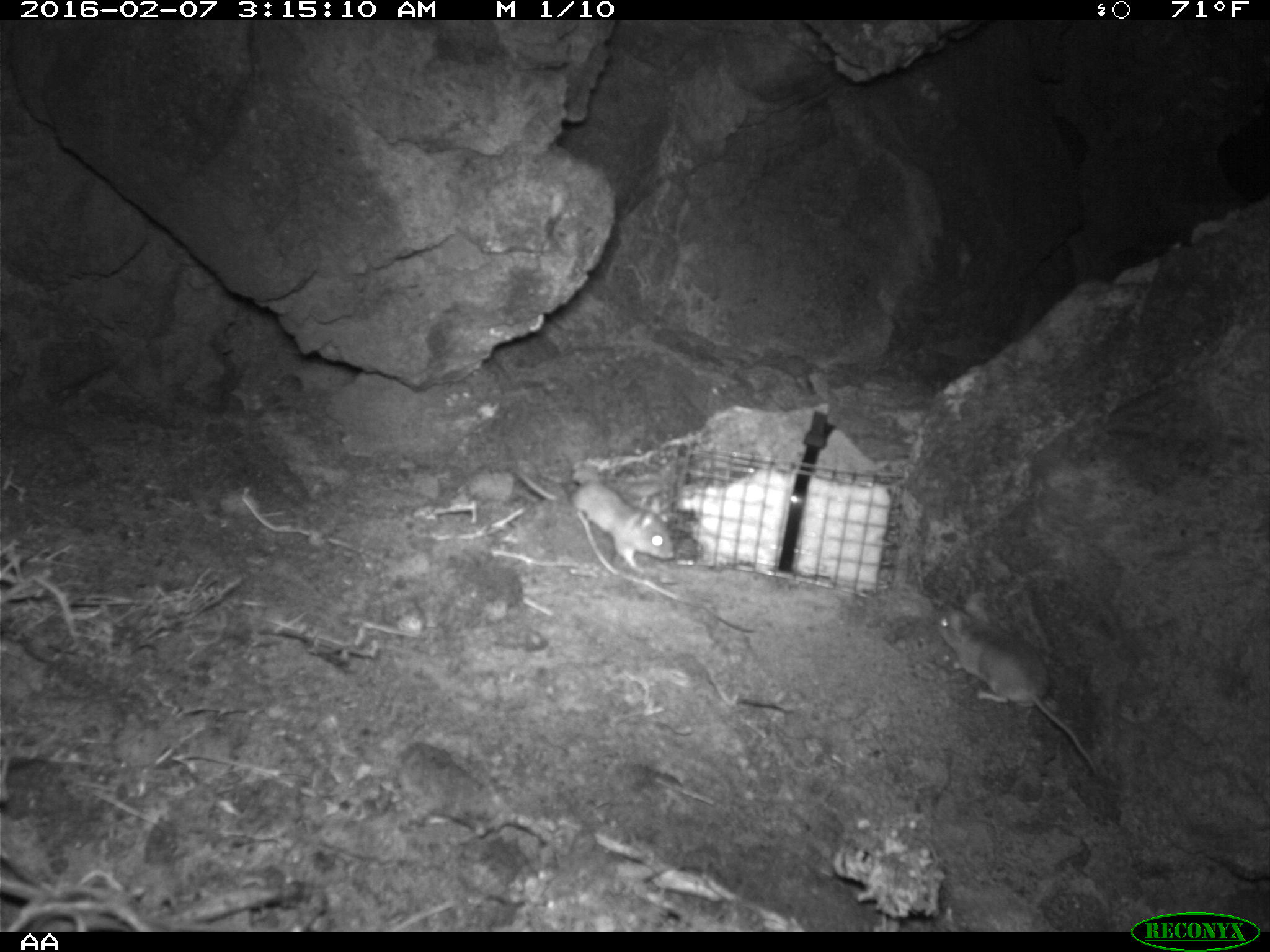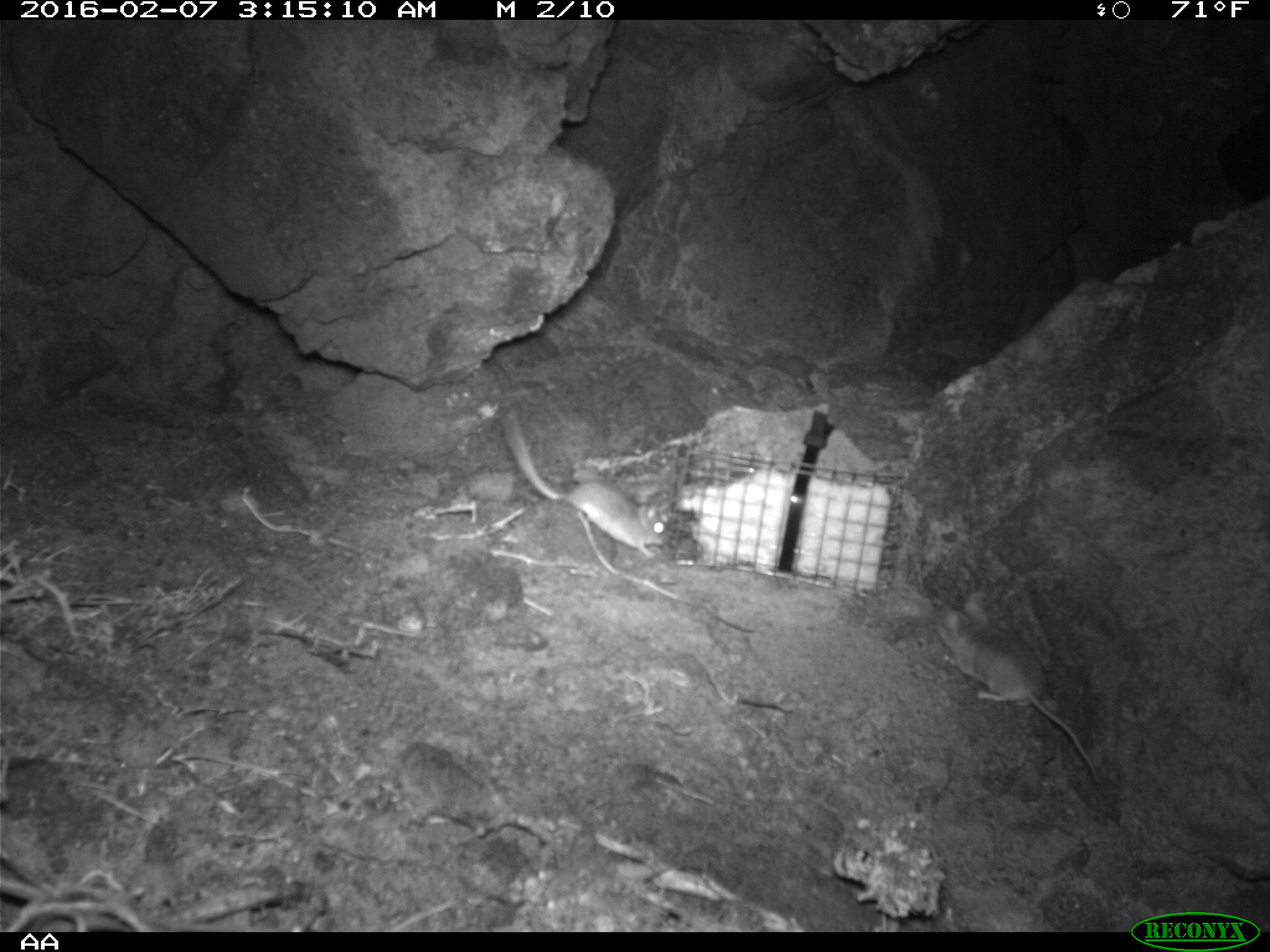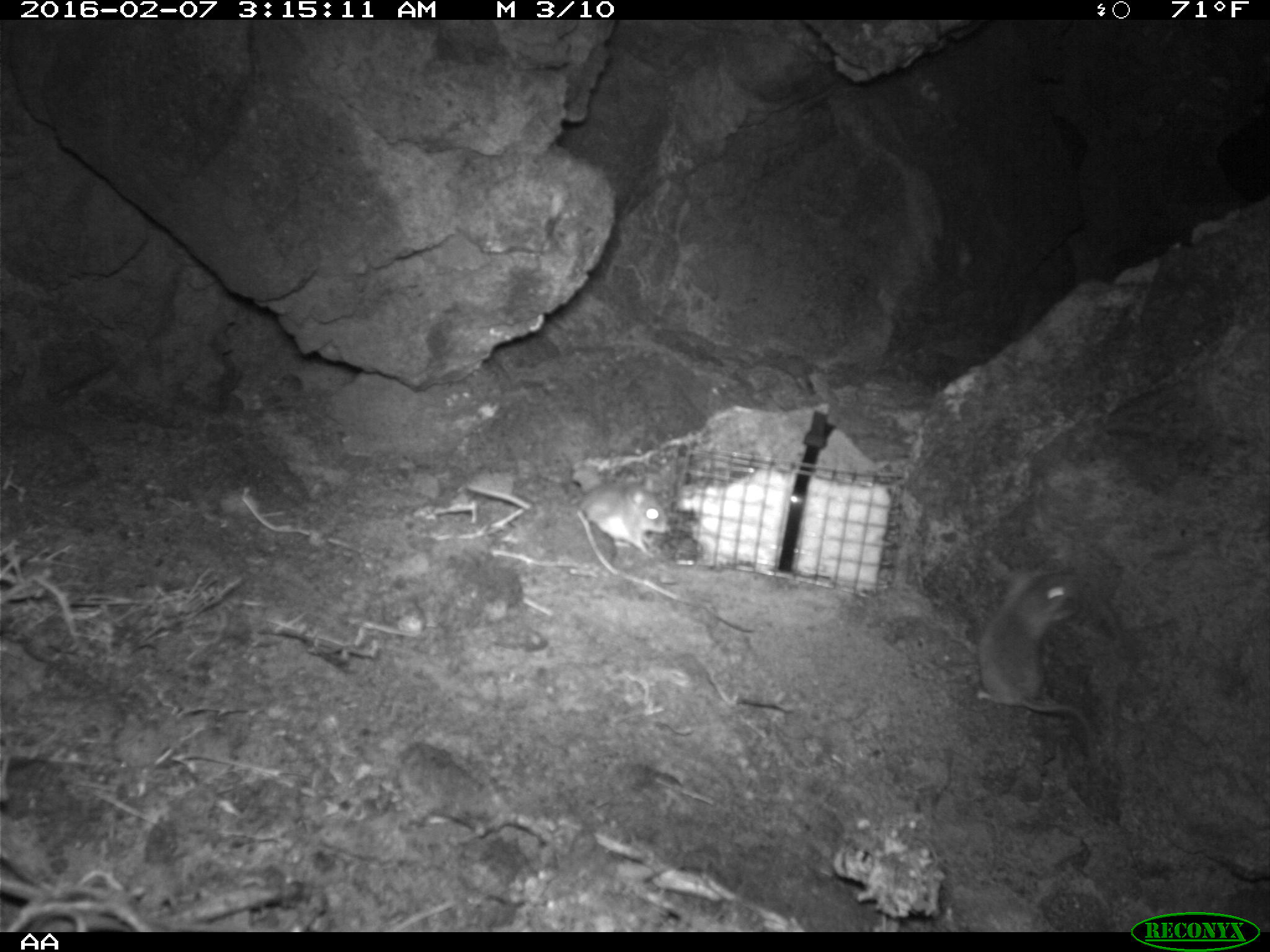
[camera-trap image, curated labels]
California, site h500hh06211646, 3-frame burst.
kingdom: Animalia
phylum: Chordata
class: Mammalia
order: Rodentia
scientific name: Rodentia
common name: rodent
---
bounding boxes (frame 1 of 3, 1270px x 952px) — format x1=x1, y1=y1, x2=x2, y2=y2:
rodent: x1=935, y1=604, x2=1096, y2=772; x1=508, y1=465, x2=675, y2=578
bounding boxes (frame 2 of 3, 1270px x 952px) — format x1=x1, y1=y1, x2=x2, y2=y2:
rodent: x1=934, y1=591, x2=1099, y2=783; x1=501, y1=410, x2=668, y2=559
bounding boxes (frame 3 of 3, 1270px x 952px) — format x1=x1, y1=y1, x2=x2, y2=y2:
rodent: x1=975, y1=571, x2=1098, y2=765; x1=574, y1=480, x2=669, y2=553